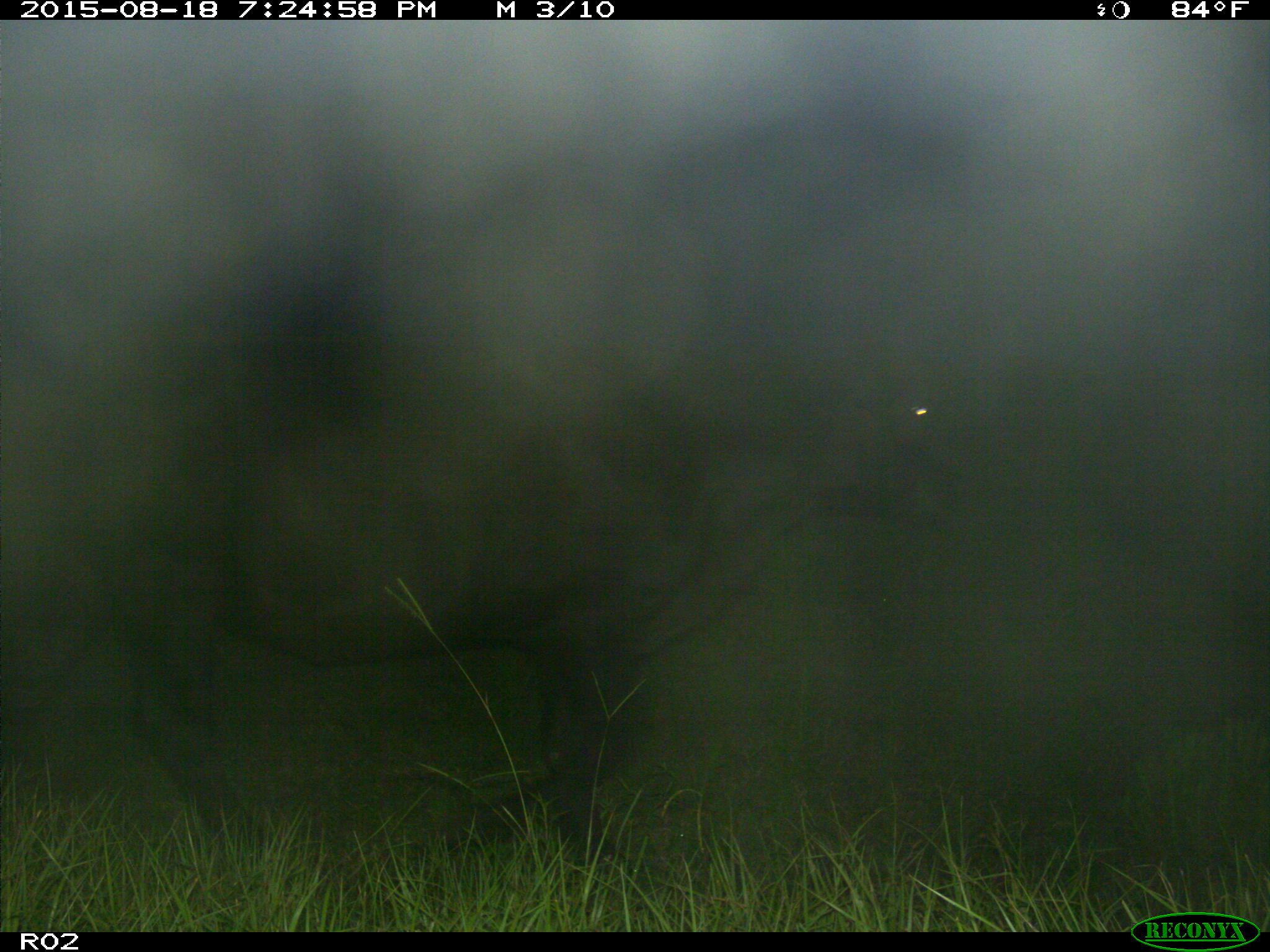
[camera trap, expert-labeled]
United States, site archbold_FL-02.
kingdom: Animalia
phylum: Chordata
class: Mammalia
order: Artiodactyla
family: Bovidae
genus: Bos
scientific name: Bos taurus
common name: domestic cow